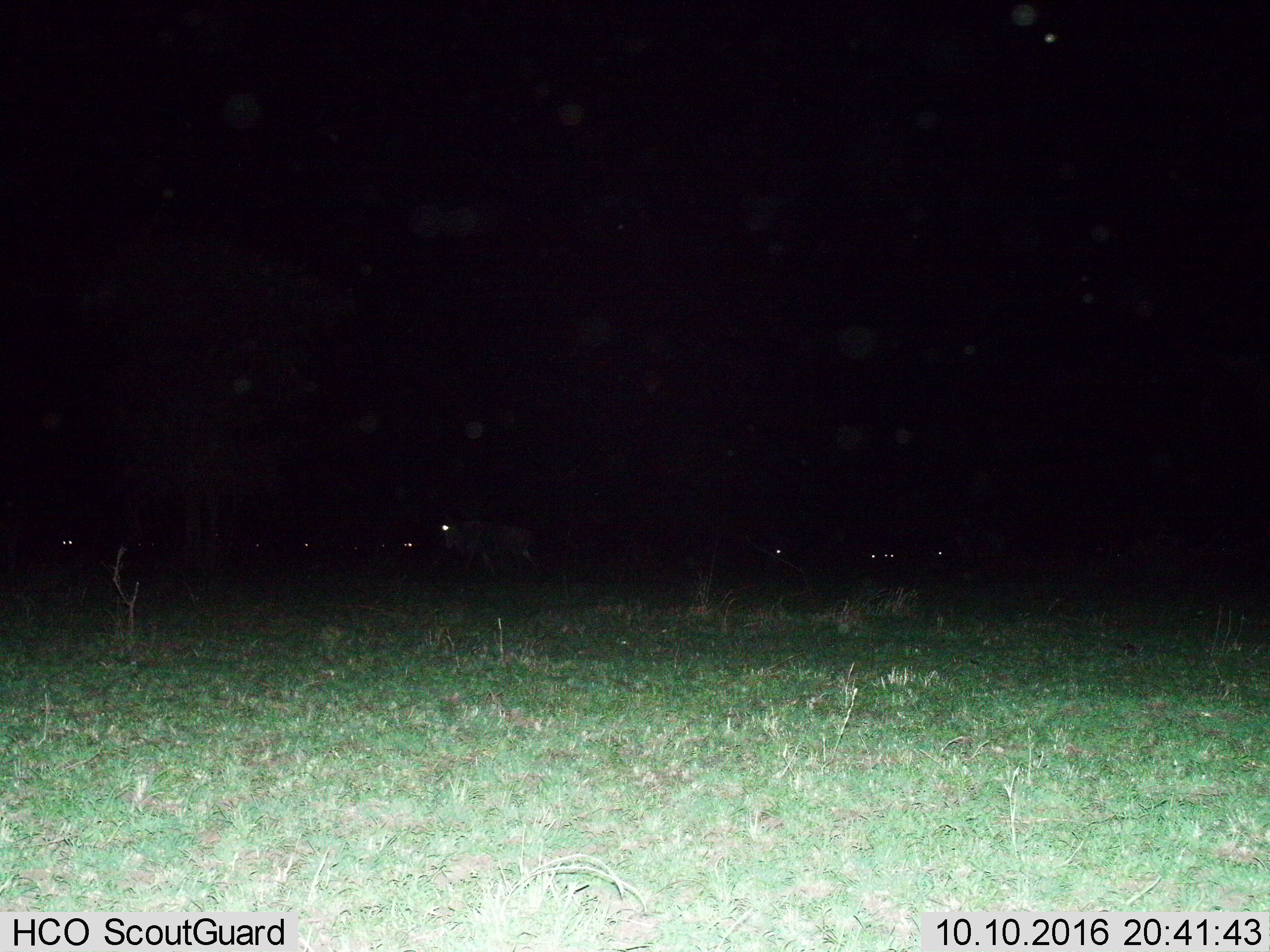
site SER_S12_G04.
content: unidentified animal